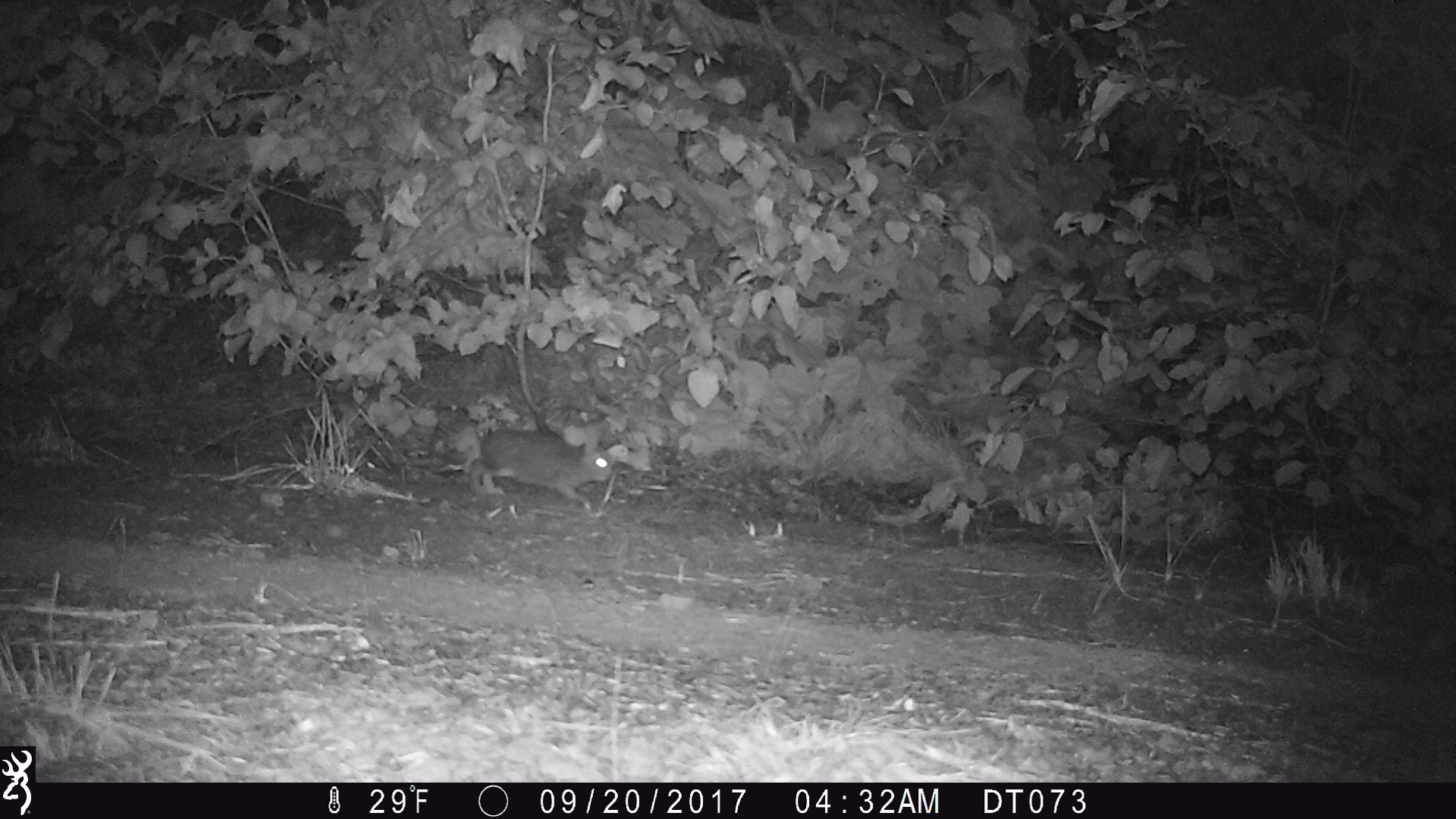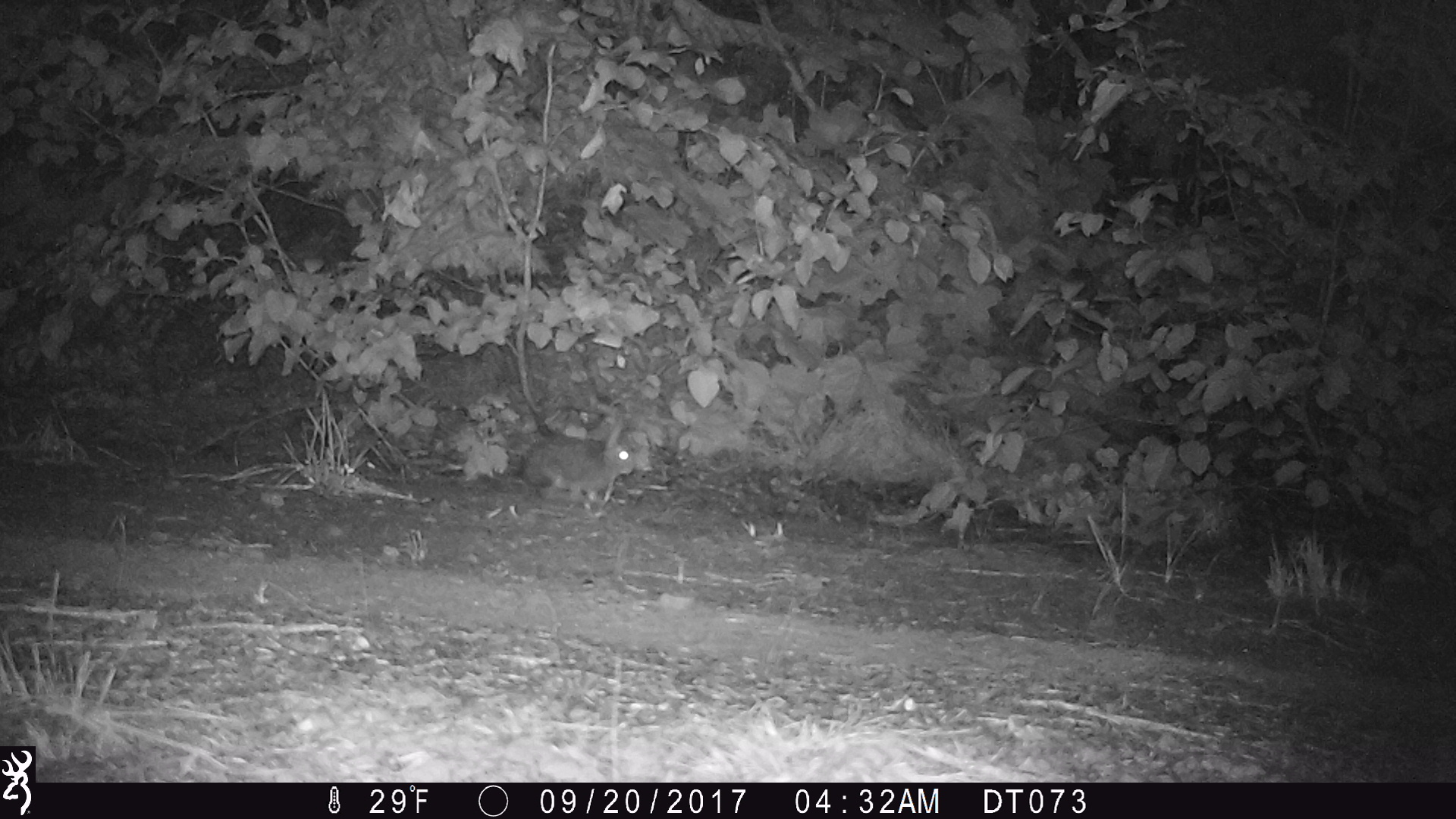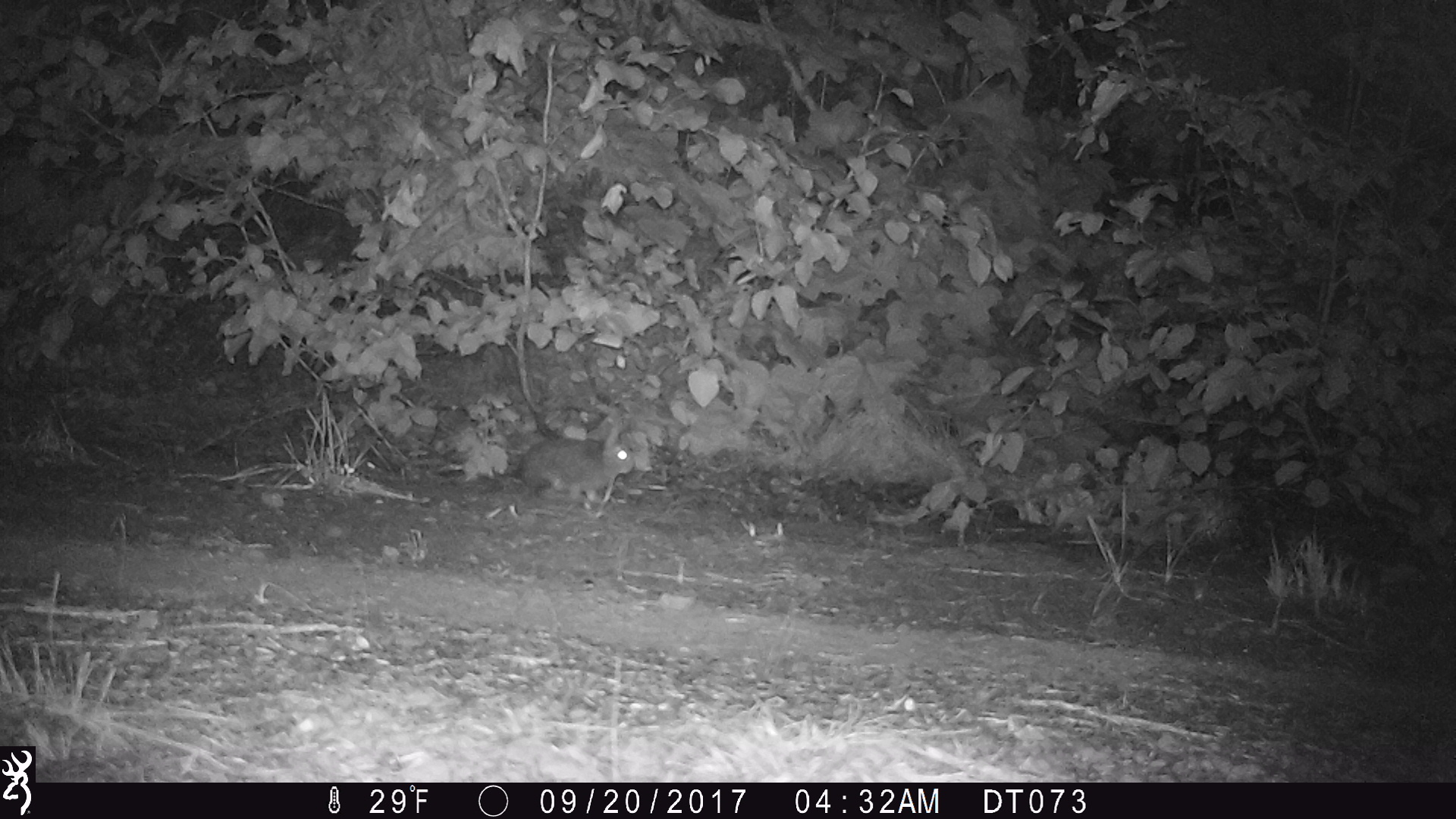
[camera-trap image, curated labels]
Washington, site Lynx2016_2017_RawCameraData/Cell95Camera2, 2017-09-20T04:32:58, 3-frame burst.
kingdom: Animalia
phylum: Chordata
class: Mammalia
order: Lagomorpha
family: Leporidae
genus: Lepus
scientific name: Lepus americanus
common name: snowshoe hare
Lepus americanus (snowshoe hare). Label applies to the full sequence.